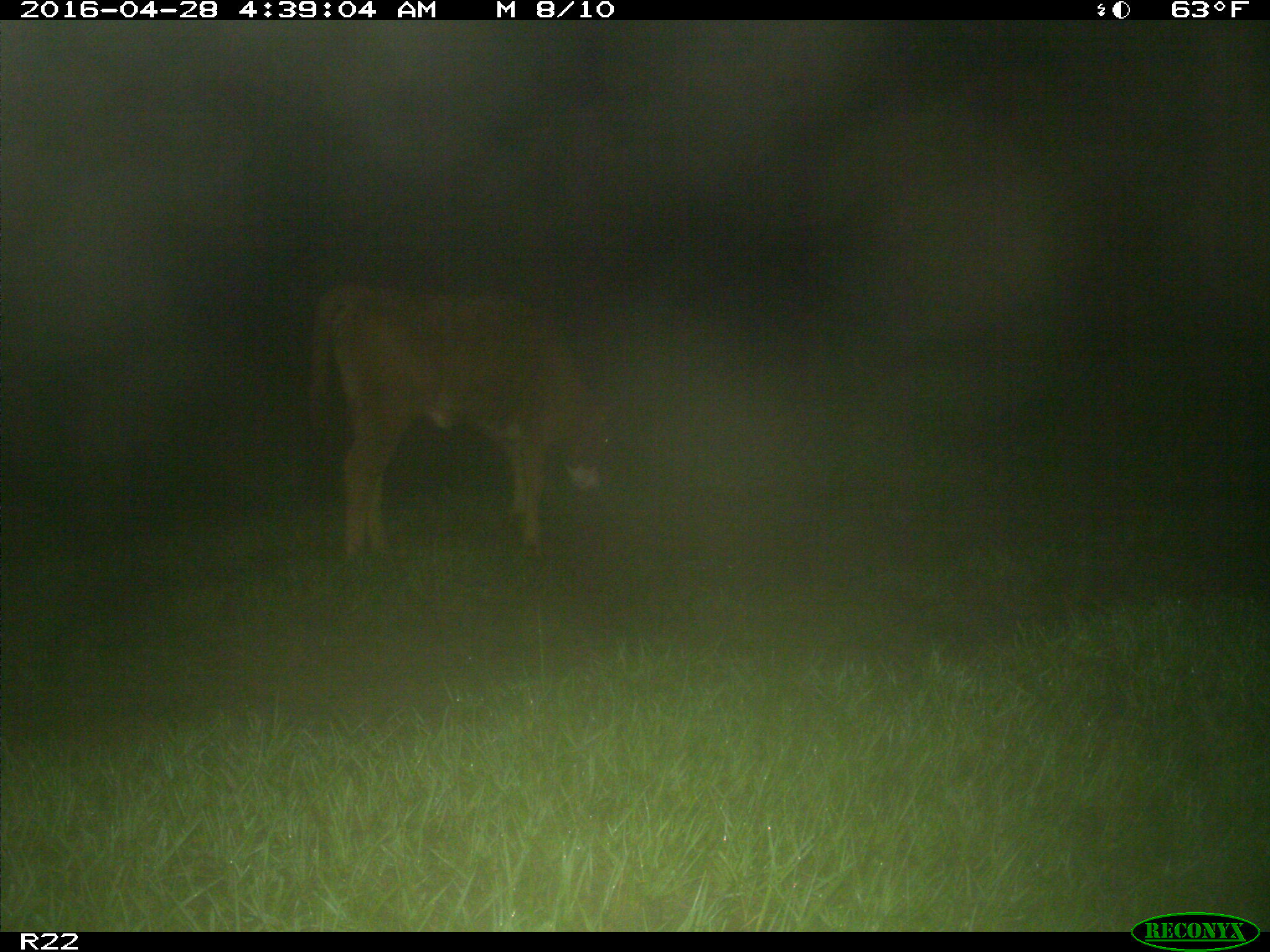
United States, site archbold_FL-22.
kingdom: Animalia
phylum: Chordata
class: Mammalia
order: Artiodactyla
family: Bovidae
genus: Bos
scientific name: Bos taurus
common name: domestic cow